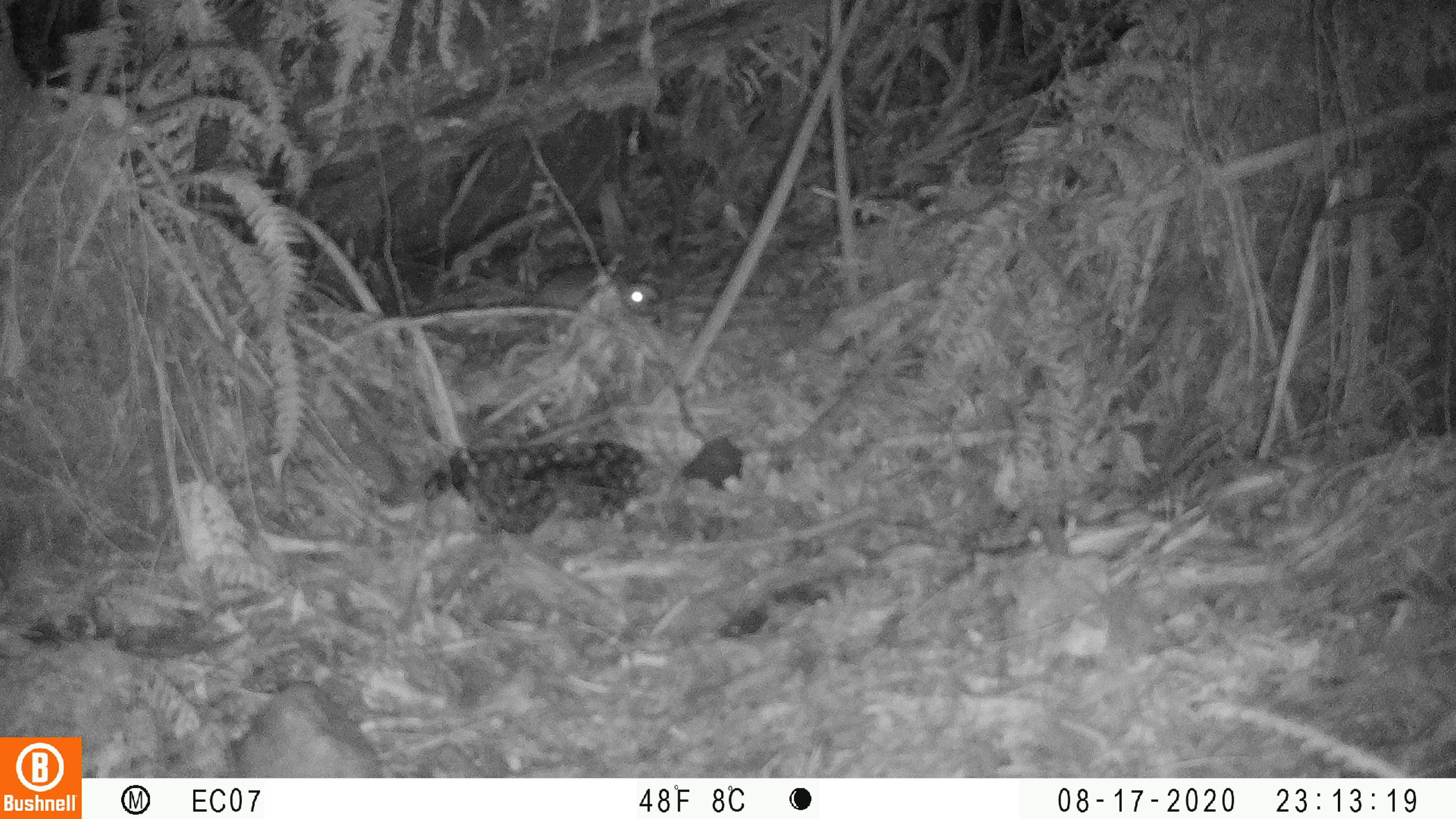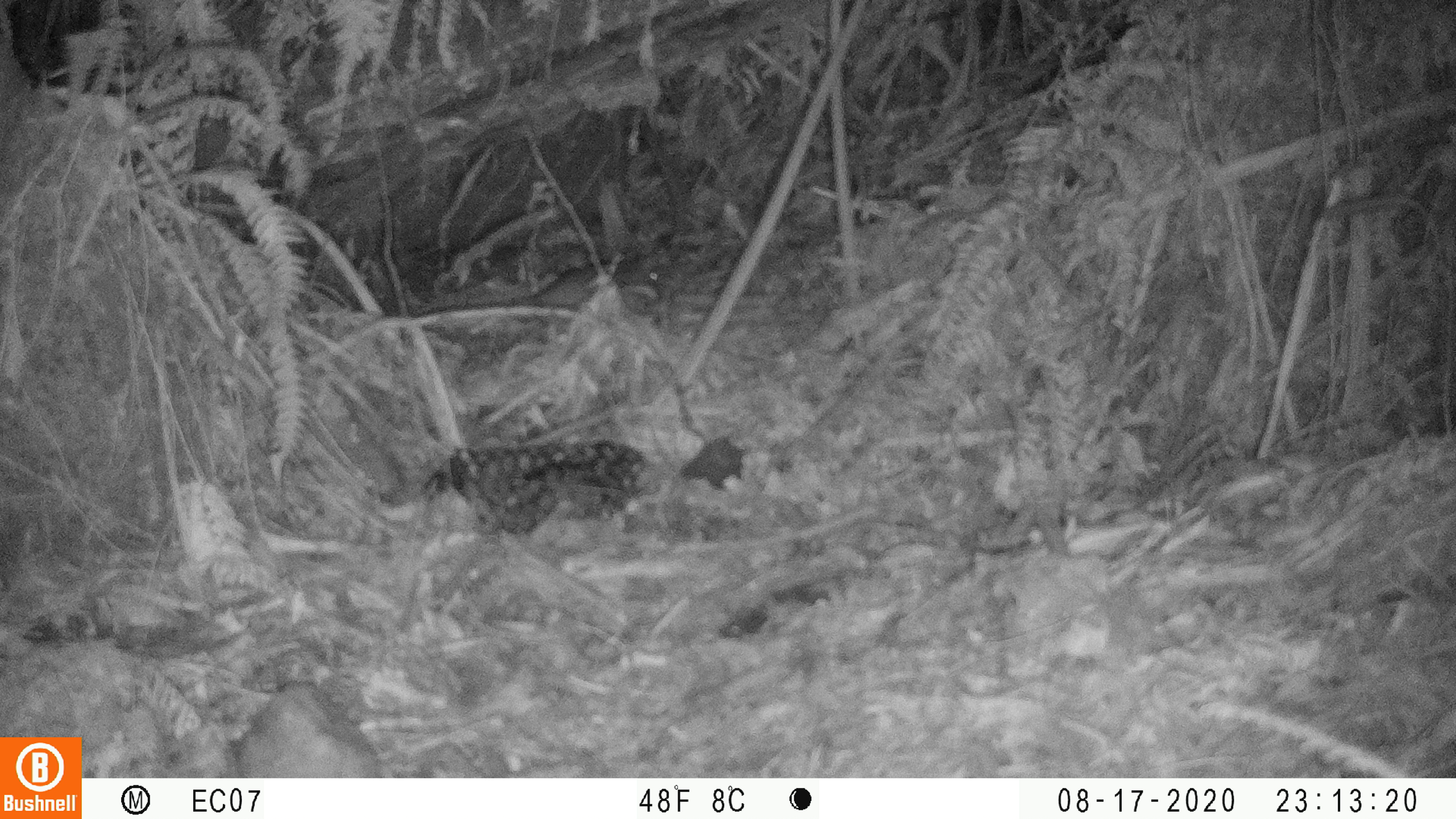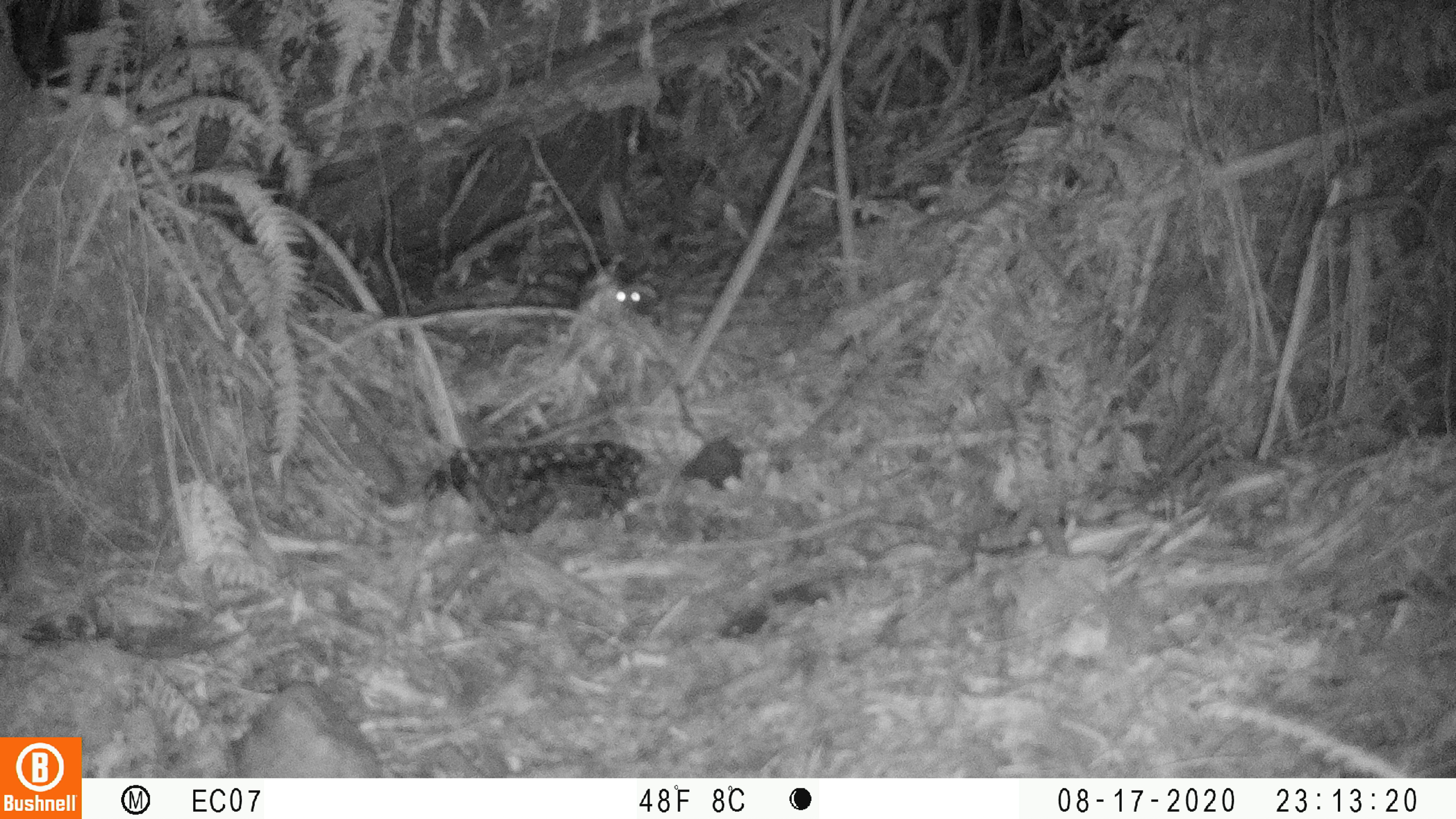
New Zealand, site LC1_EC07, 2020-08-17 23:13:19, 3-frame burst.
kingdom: Animalia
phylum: Chordata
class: Mammalia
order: Rodentia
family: Muridae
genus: Rattus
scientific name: Rattus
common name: rat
Rat (Rattus).